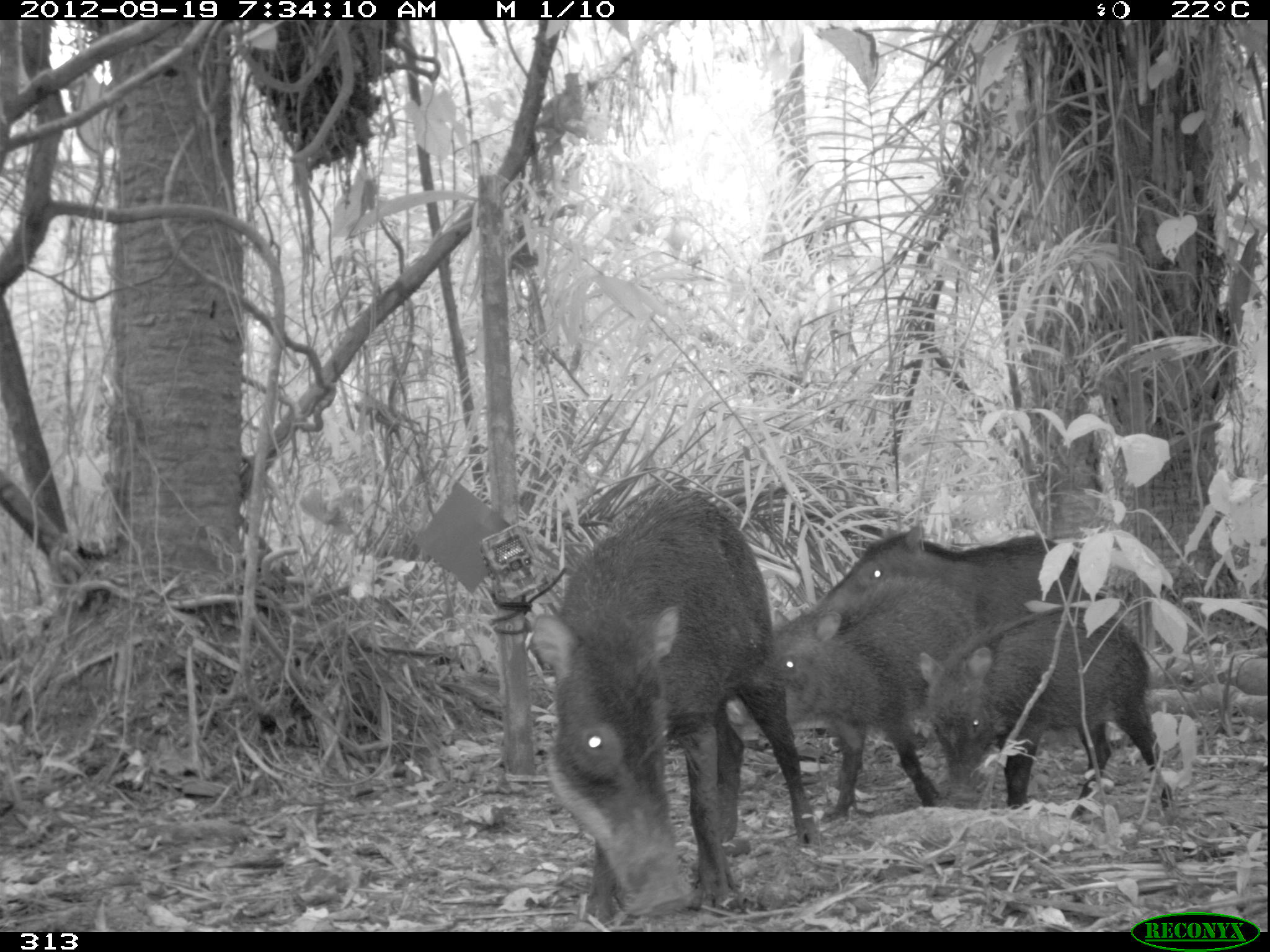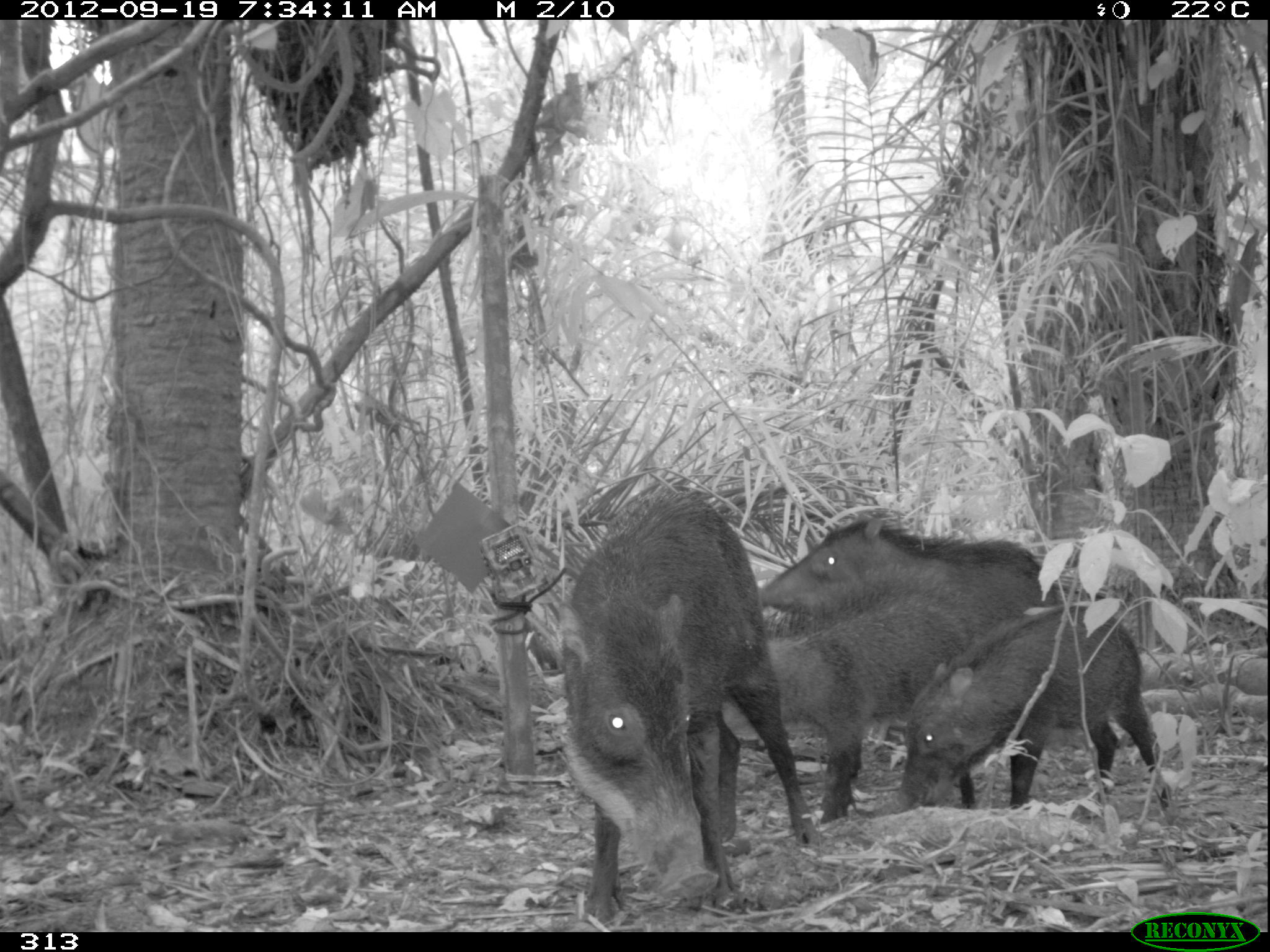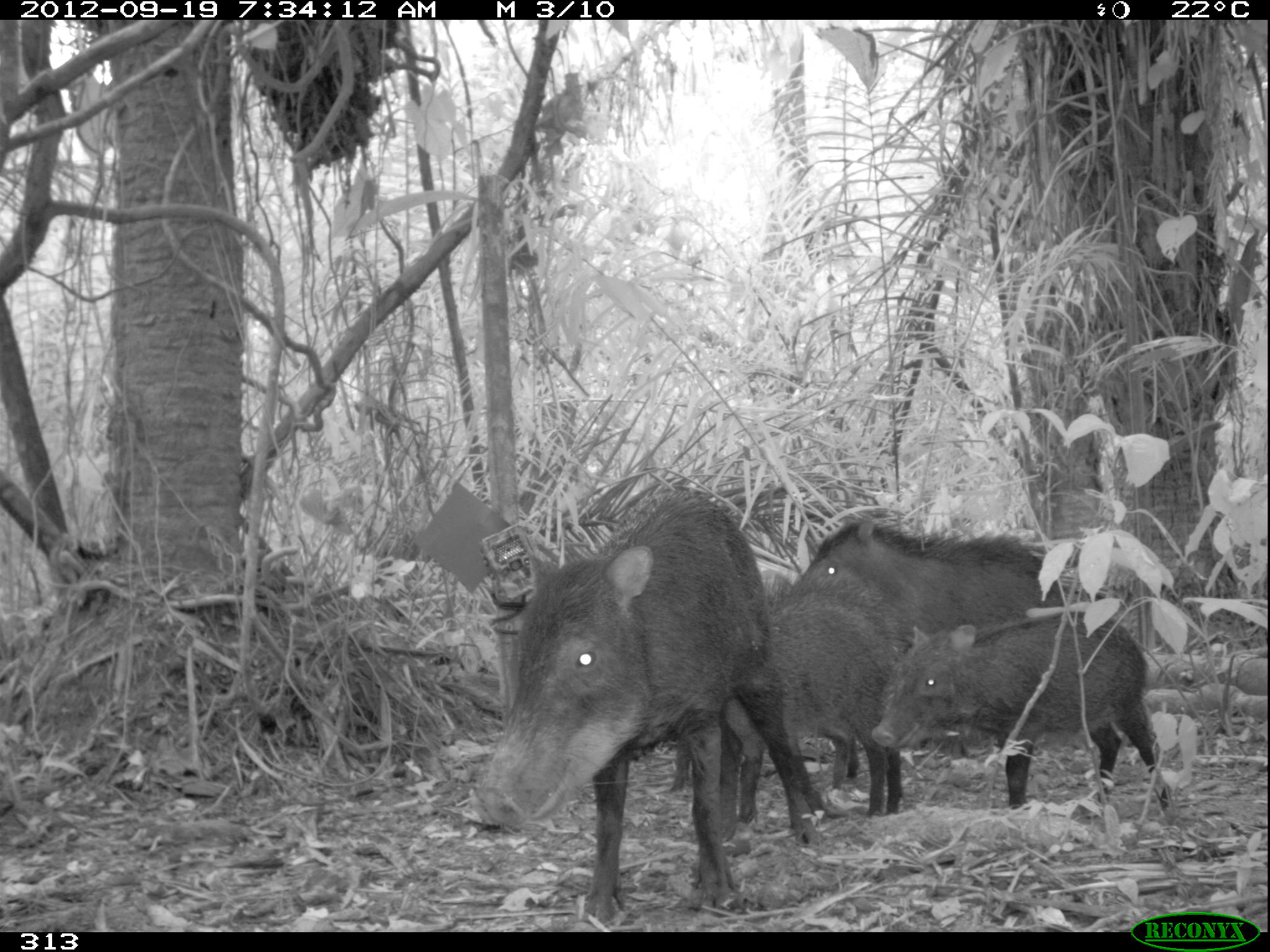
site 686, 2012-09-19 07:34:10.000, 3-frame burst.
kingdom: Animalia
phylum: Chordata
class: Mammalia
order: Artiodactyla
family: Tayassuidae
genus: Tayassu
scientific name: Tayassu pecari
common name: white-lipped peccary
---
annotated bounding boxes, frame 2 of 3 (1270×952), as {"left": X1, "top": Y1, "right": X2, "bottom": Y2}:
tayassu pecari: {"left": 555, "top": 493, "right": 818, "bottom": 923}; {"left": 770, "top": 596, "right": 1025, "bottom": 821}; {"left": 895, "top": 604, "right": 1170, "bottom": 808}; {"left": 758, "top": 513, "right": 1058, "bottom": 619}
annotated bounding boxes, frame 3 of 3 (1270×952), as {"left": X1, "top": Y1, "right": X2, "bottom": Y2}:
tayassu pecari: {"left": 473, "top": 488, "right": 817, "bottom": 914}; {"left": 792, "top": 517, "right": 1106, "bottom": 777}; {"left": 871, "top": 610, "right": 1171, "bottom": 808}; {"left": 667, "top": 577, "right": 902, "bottom": 828}; {"left": 800, "top": 516, "right": 1073, "bottom": 641}